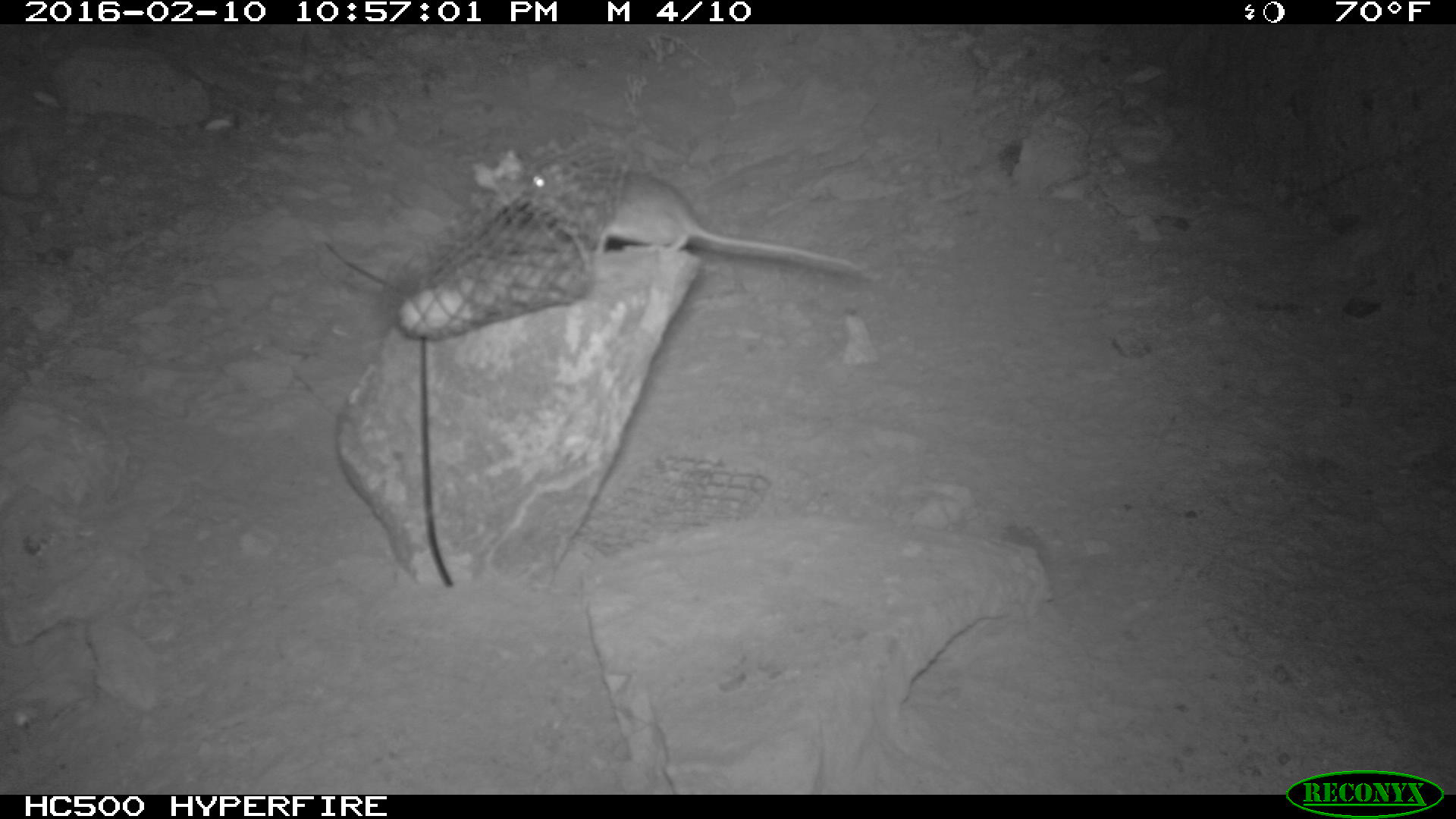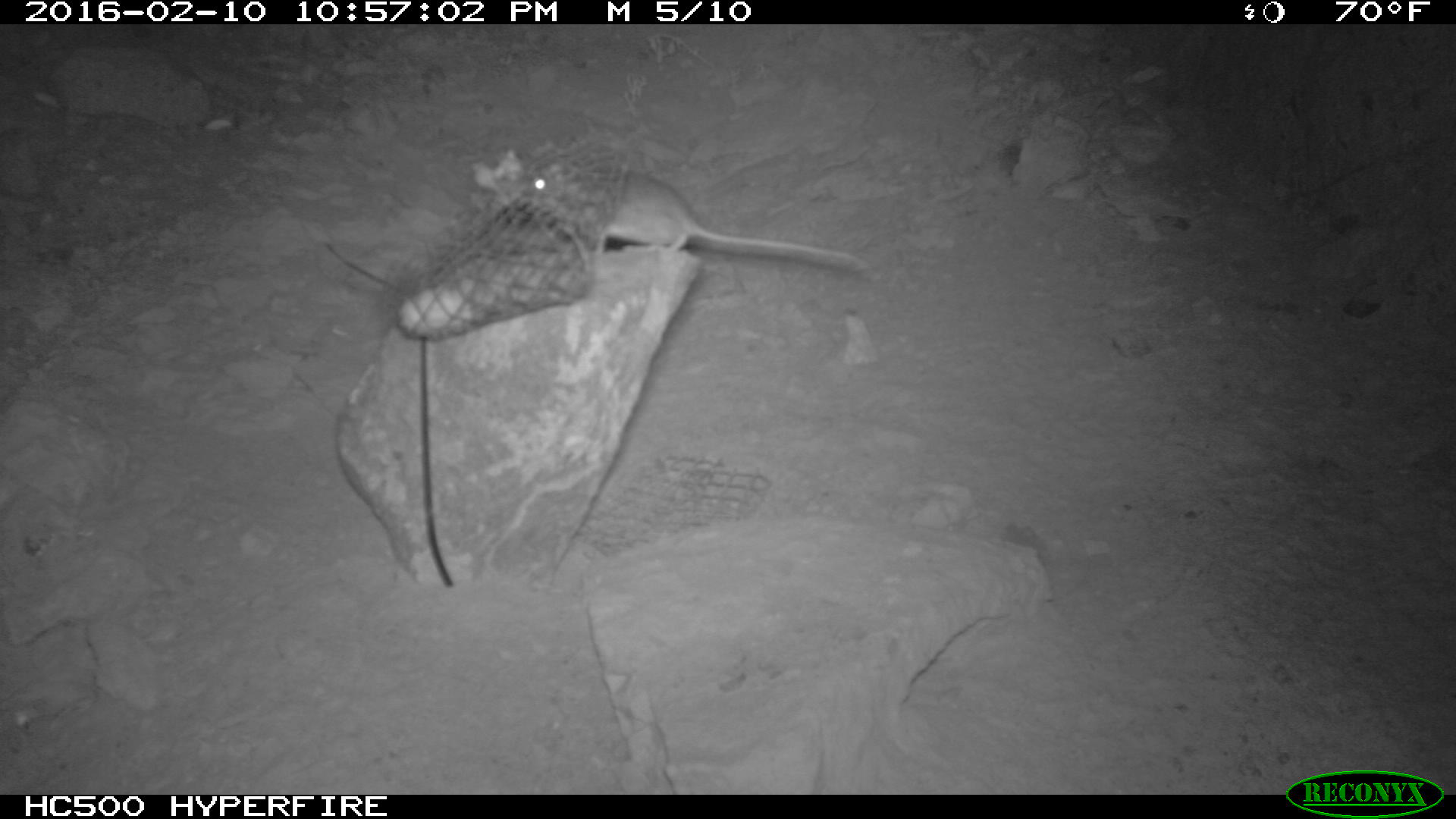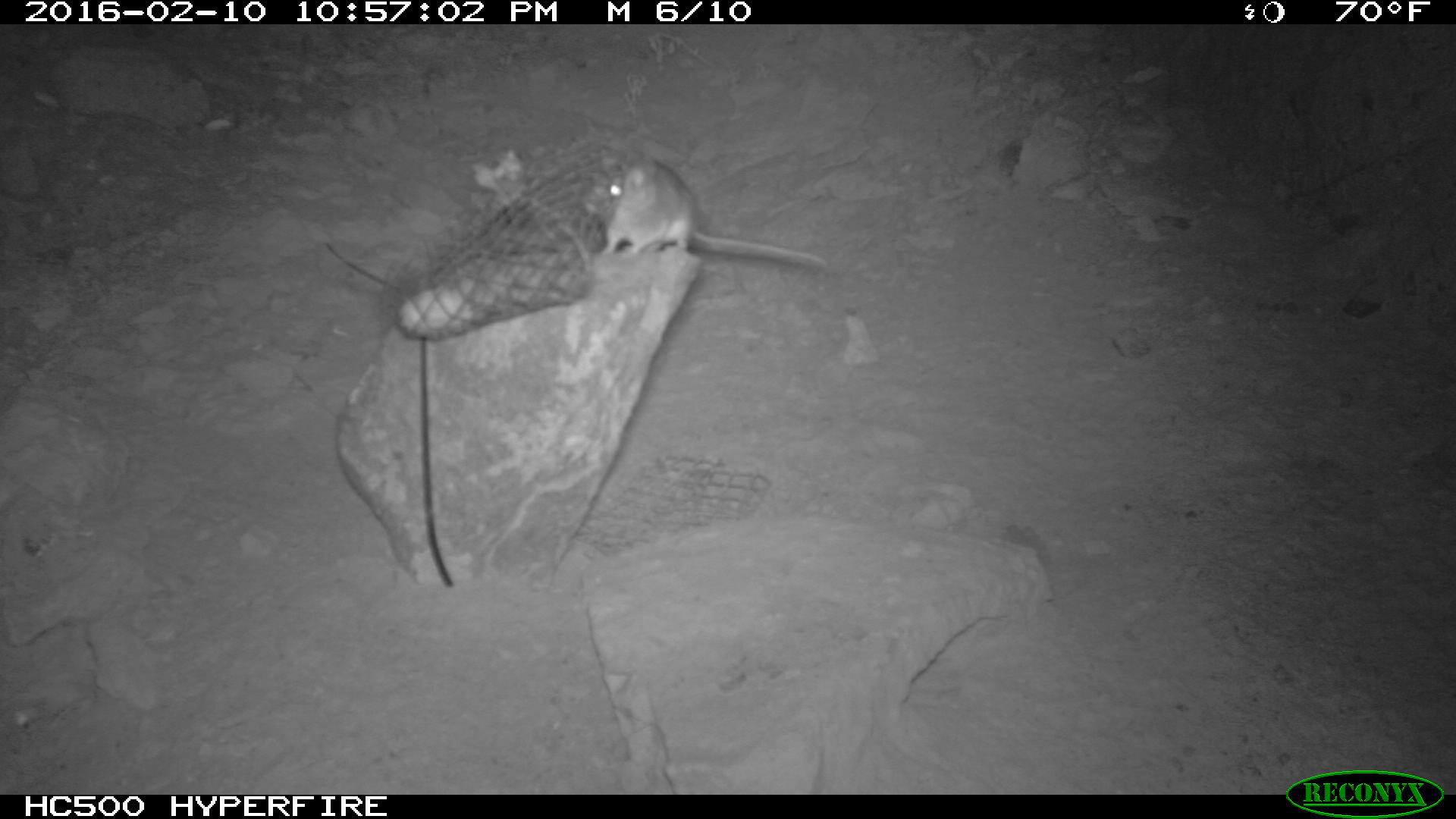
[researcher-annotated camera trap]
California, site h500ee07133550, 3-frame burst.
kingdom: Animalia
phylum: Chordata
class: Mammalia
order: Rodentia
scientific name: Rodentia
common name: rodent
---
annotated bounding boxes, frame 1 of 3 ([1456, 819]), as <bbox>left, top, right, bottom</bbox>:
rodent: <bbox>524, 160, 857, 277</bbox>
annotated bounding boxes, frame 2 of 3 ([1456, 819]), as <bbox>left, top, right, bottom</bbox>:
rodent: <bbox>510, 159, 870, 273</bbox>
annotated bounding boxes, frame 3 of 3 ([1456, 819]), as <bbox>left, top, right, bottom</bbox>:
rodent: <bbox>582, 149, 834, 275</bbox>